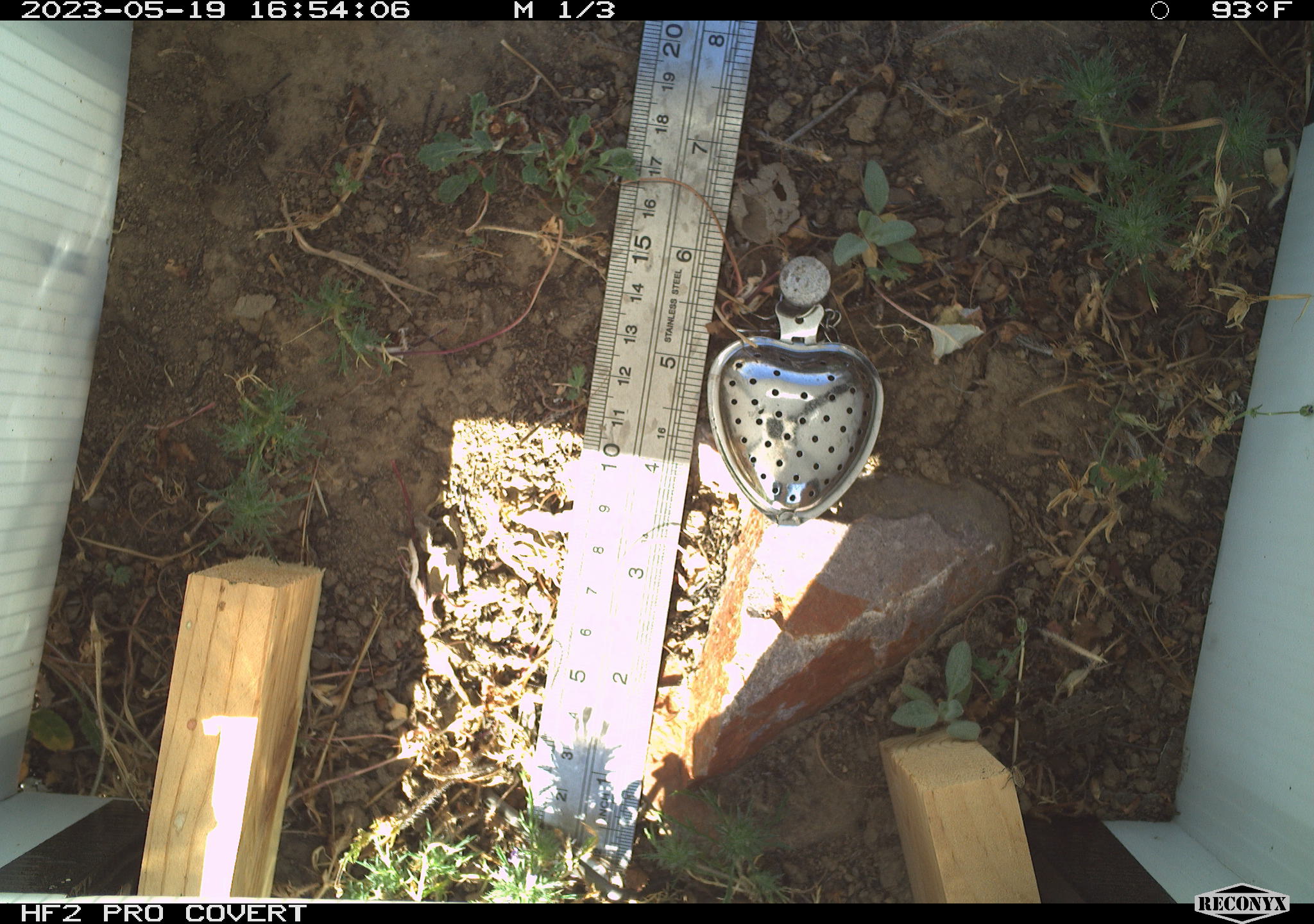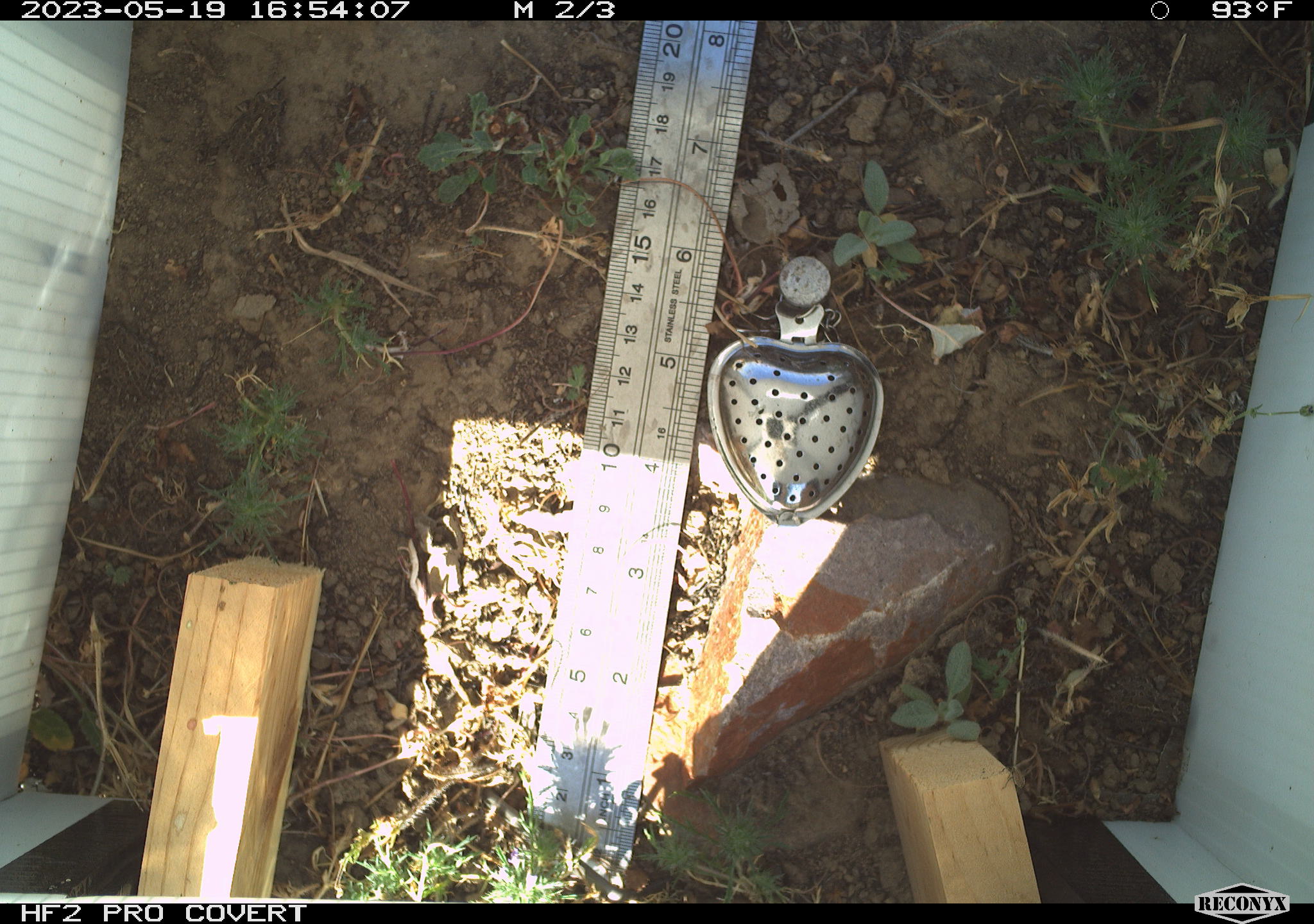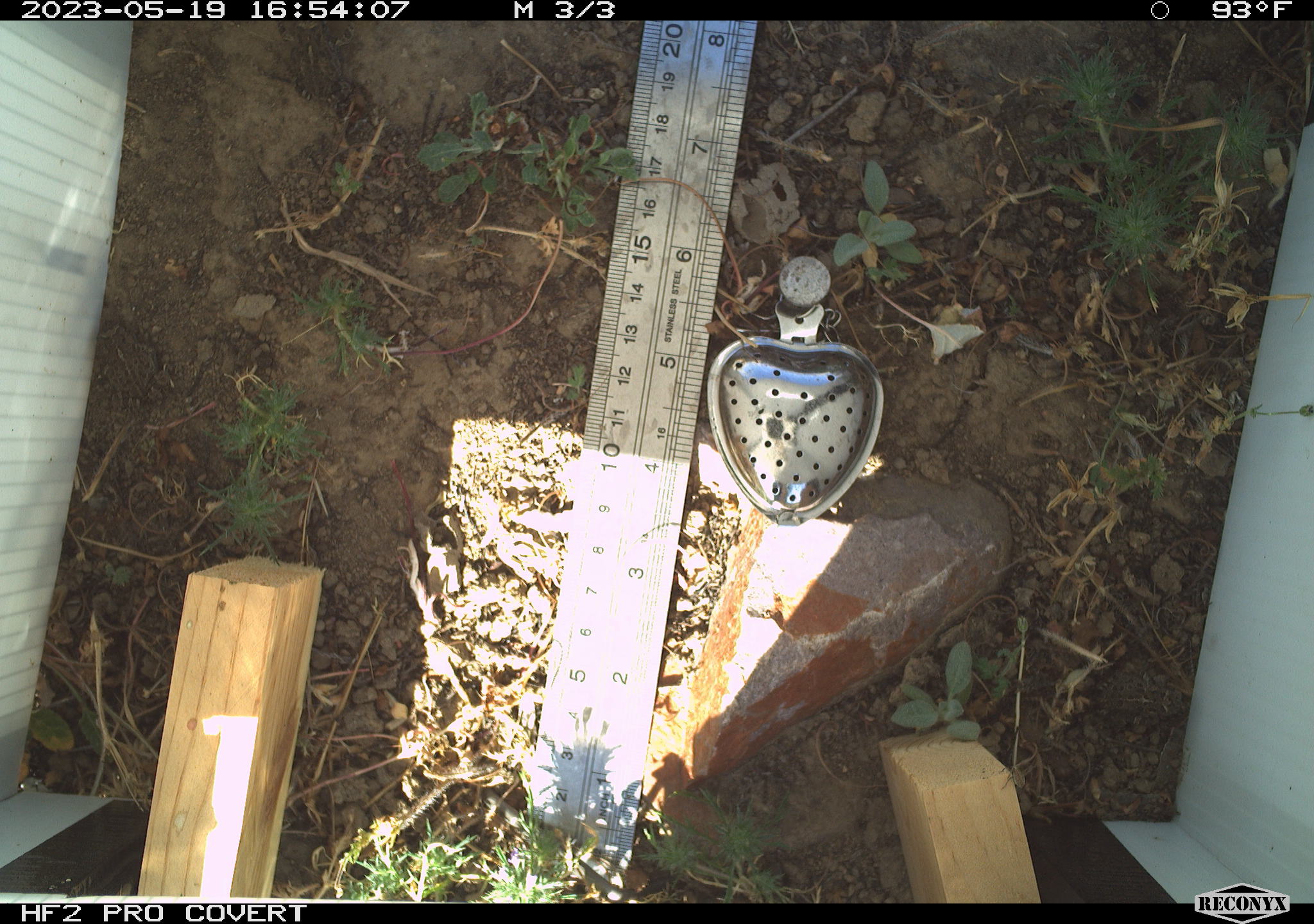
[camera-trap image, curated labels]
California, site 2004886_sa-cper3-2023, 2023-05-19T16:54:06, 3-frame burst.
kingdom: Animalia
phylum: Chordata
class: Amphibia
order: Anura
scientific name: Anura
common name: frogs